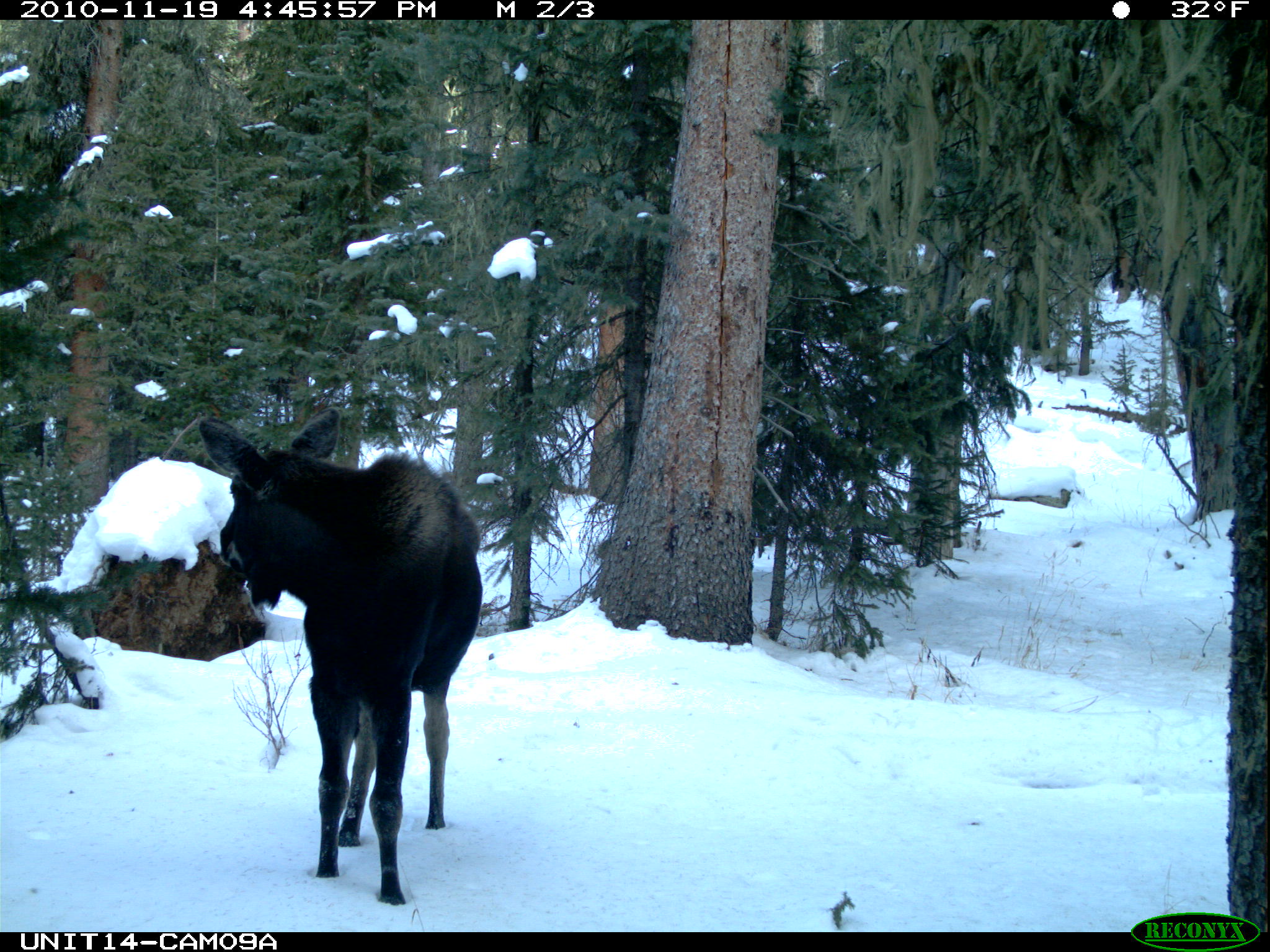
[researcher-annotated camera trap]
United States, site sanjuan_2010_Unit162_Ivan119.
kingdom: Animalia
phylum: Chordata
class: Mammalia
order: Artiodactyla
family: Cervidae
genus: Alces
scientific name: Alces alces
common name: moose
Alces alces (moose).